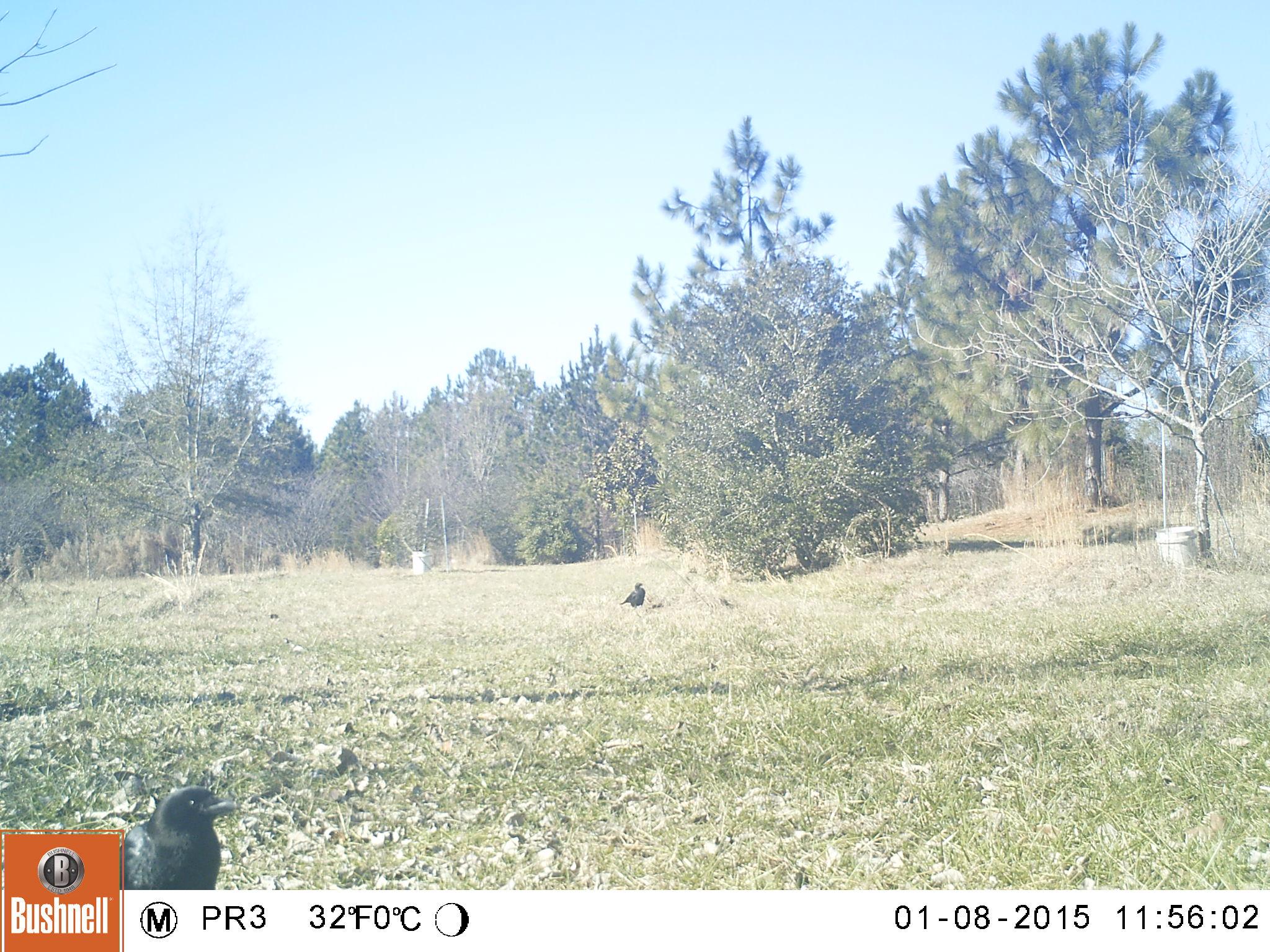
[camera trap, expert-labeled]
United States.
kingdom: Animalia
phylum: Chordata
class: Aves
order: Passeriformes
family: Corvidae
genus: Corvus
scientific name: Corvus brachyrhynchos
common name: american crow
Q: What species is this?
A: American Crow (Corvus brachyrhynchos).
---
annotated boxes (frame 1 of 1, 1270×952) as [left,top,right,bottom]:
American Crow: [126,785,240,891]; [619,581,652,610]